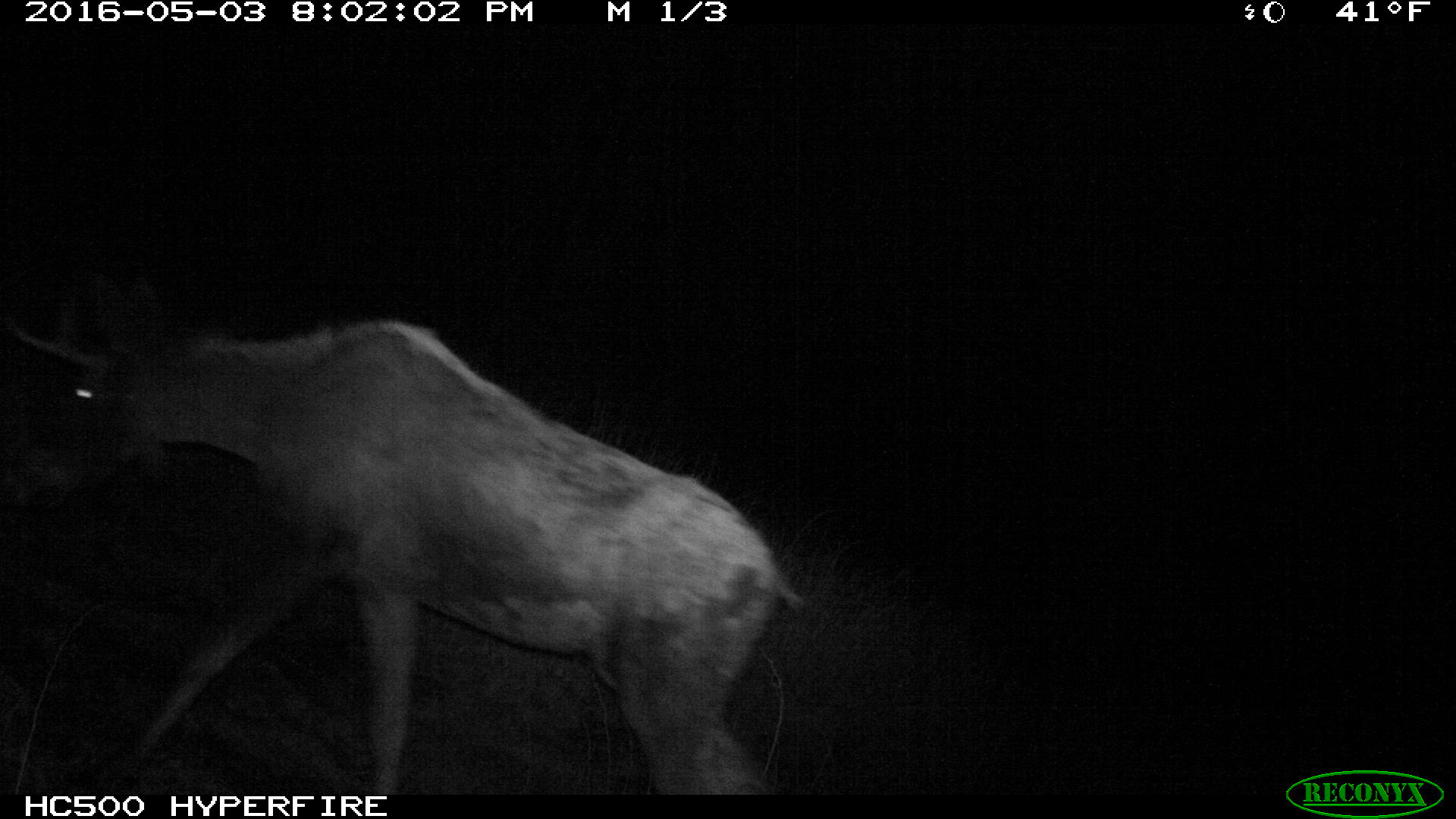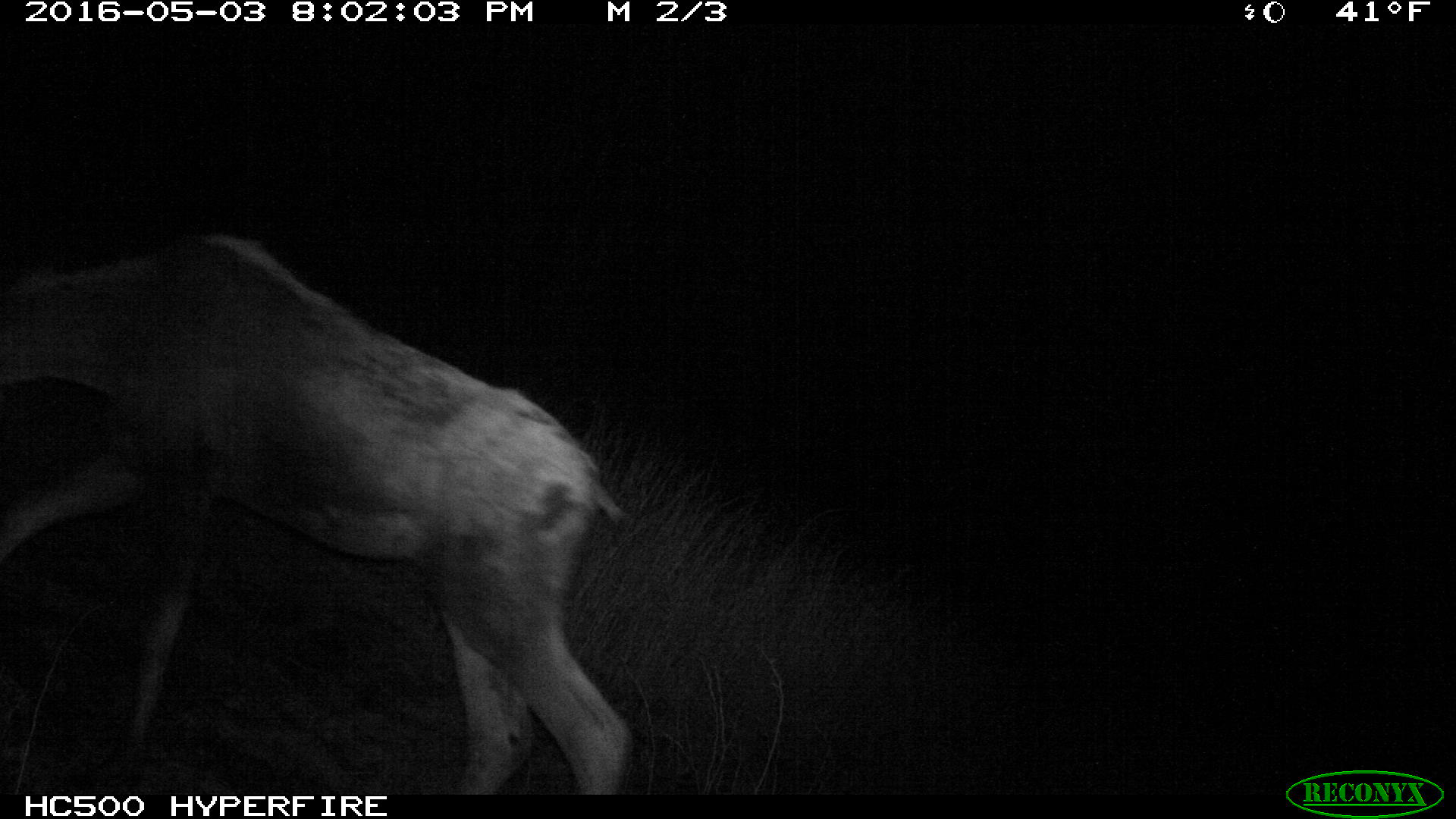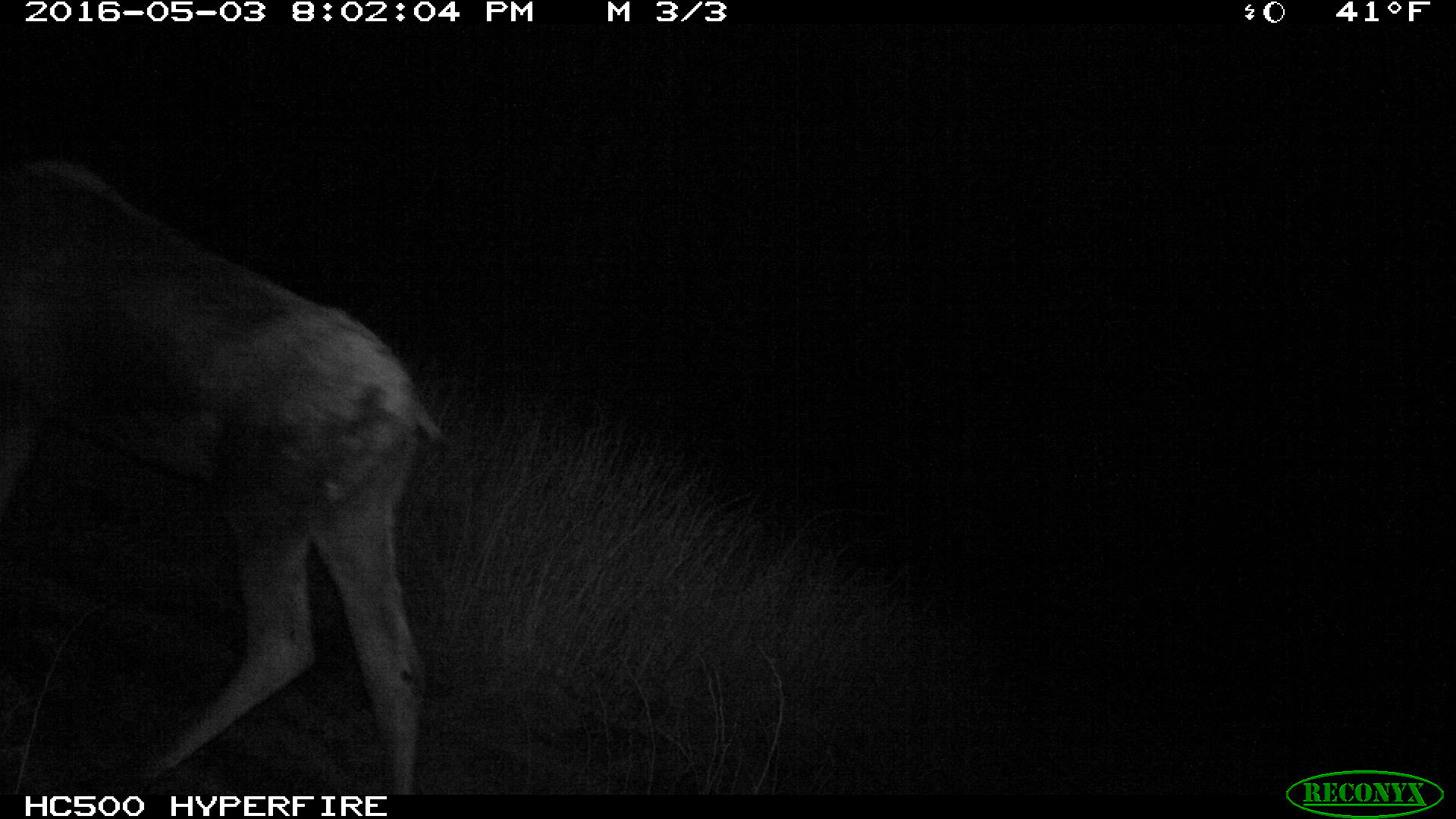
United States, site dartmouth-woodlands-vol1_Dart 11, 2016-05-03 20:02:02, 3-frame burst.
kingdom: Animalia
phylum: Chordata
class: Mammalia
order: Artiodactyla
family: Cervidae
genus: Alces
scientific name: Alces alces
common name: moose